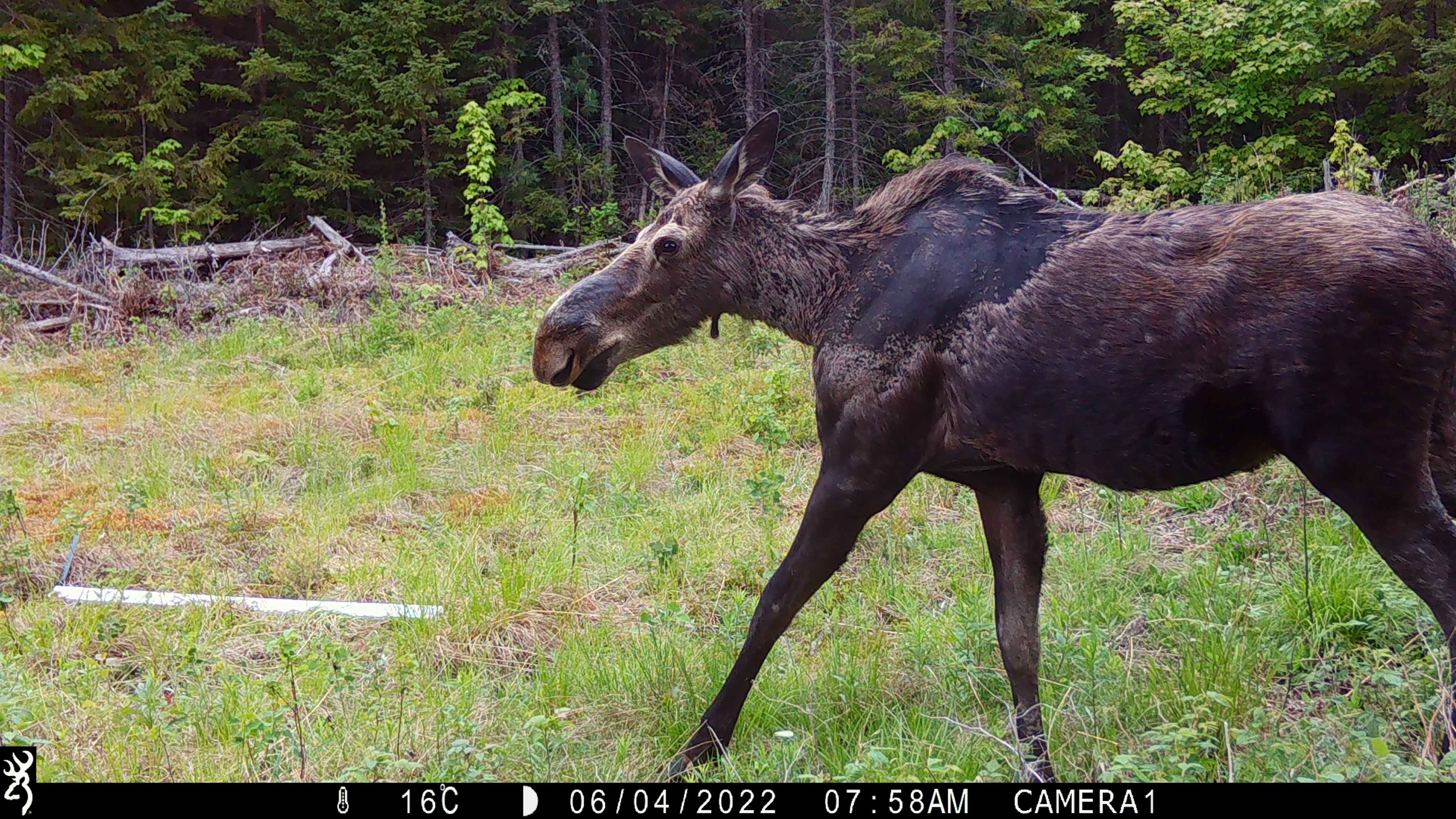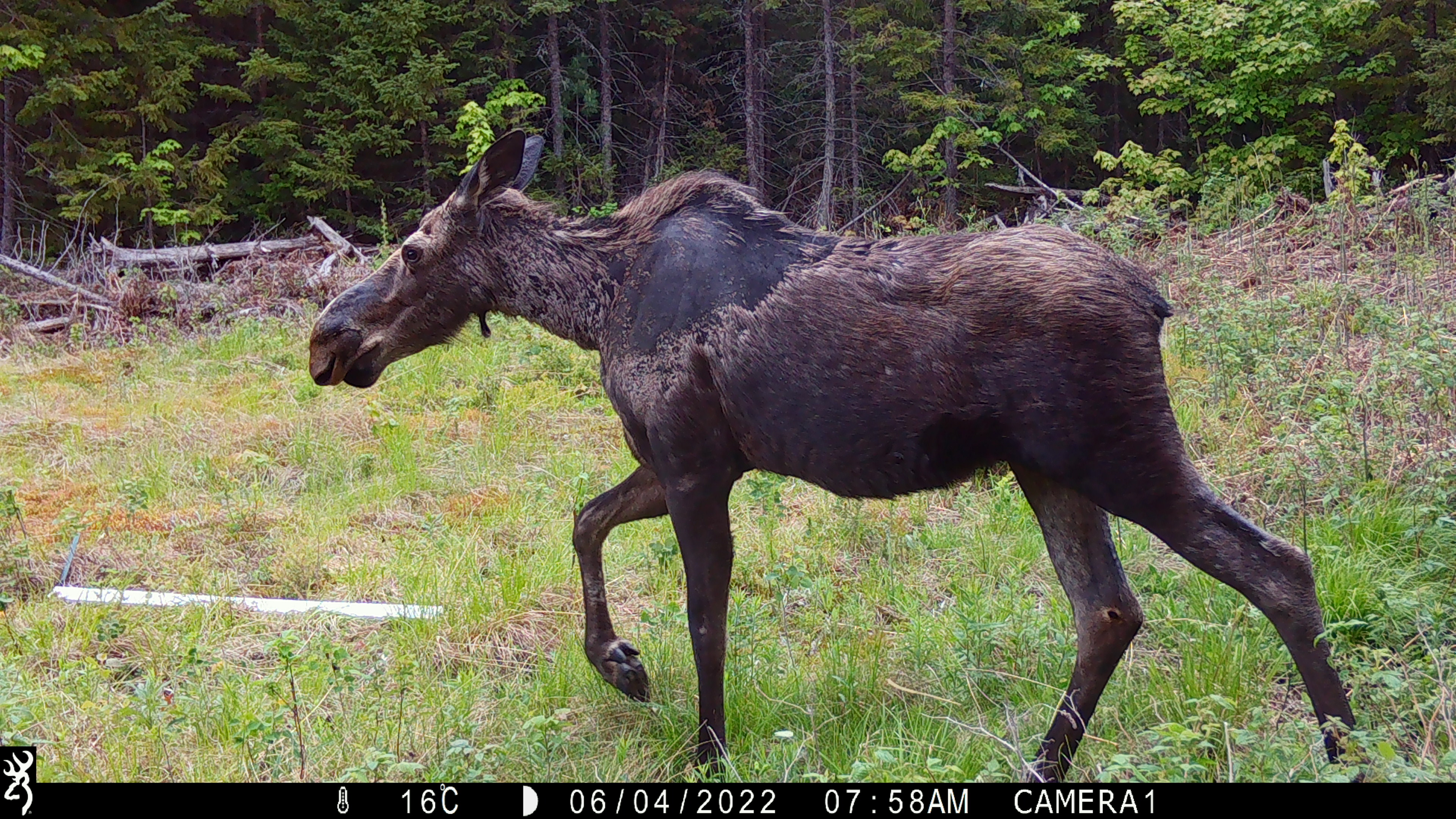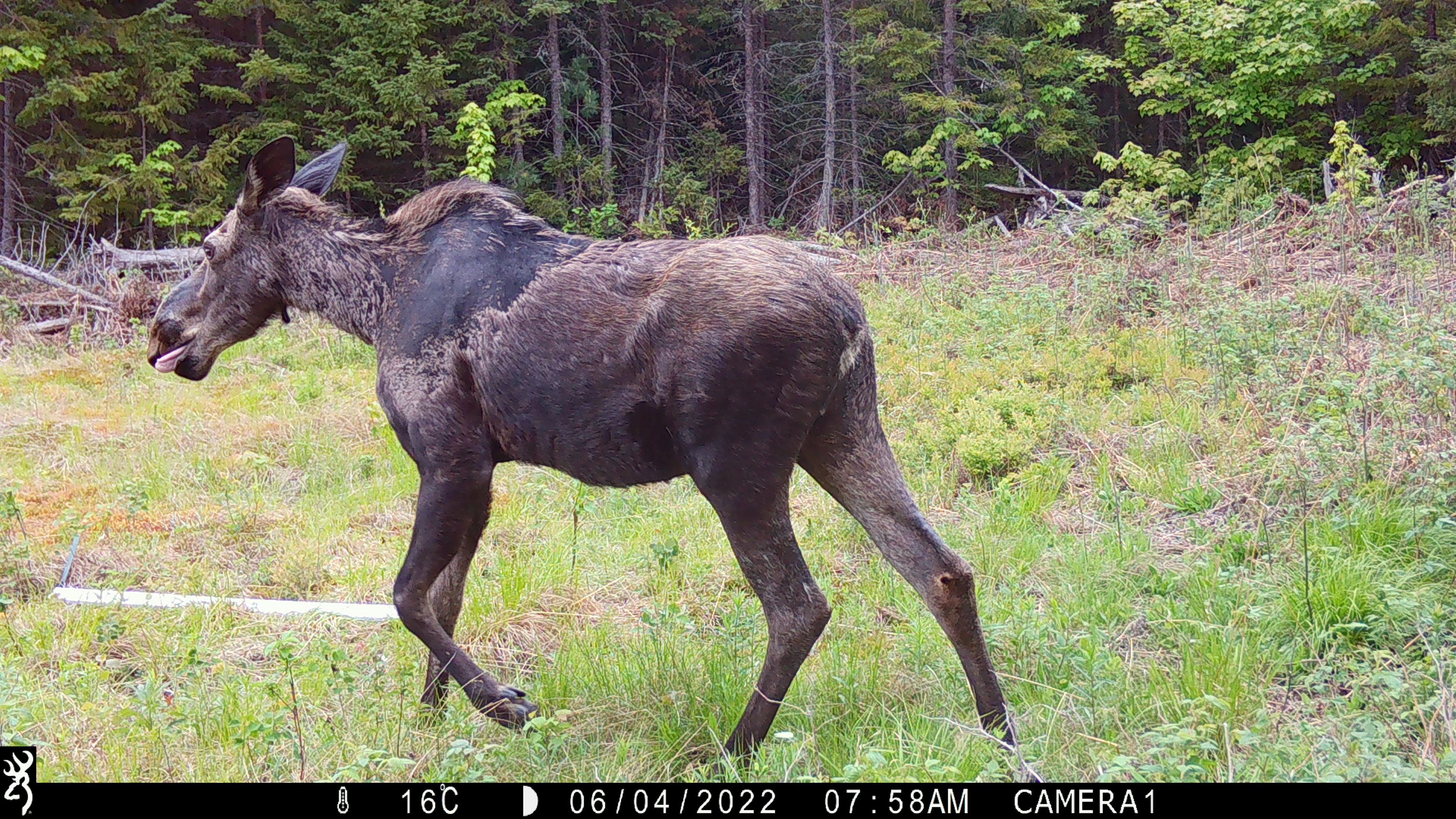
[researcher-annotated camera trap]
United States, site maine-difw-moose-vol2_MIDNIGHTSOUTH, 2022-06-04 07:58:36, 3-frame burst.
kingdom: Animalia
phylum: Chordata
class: Mammalia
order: Artiodactyla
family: Cervidae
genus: Alces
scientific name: Alces alces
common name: moose